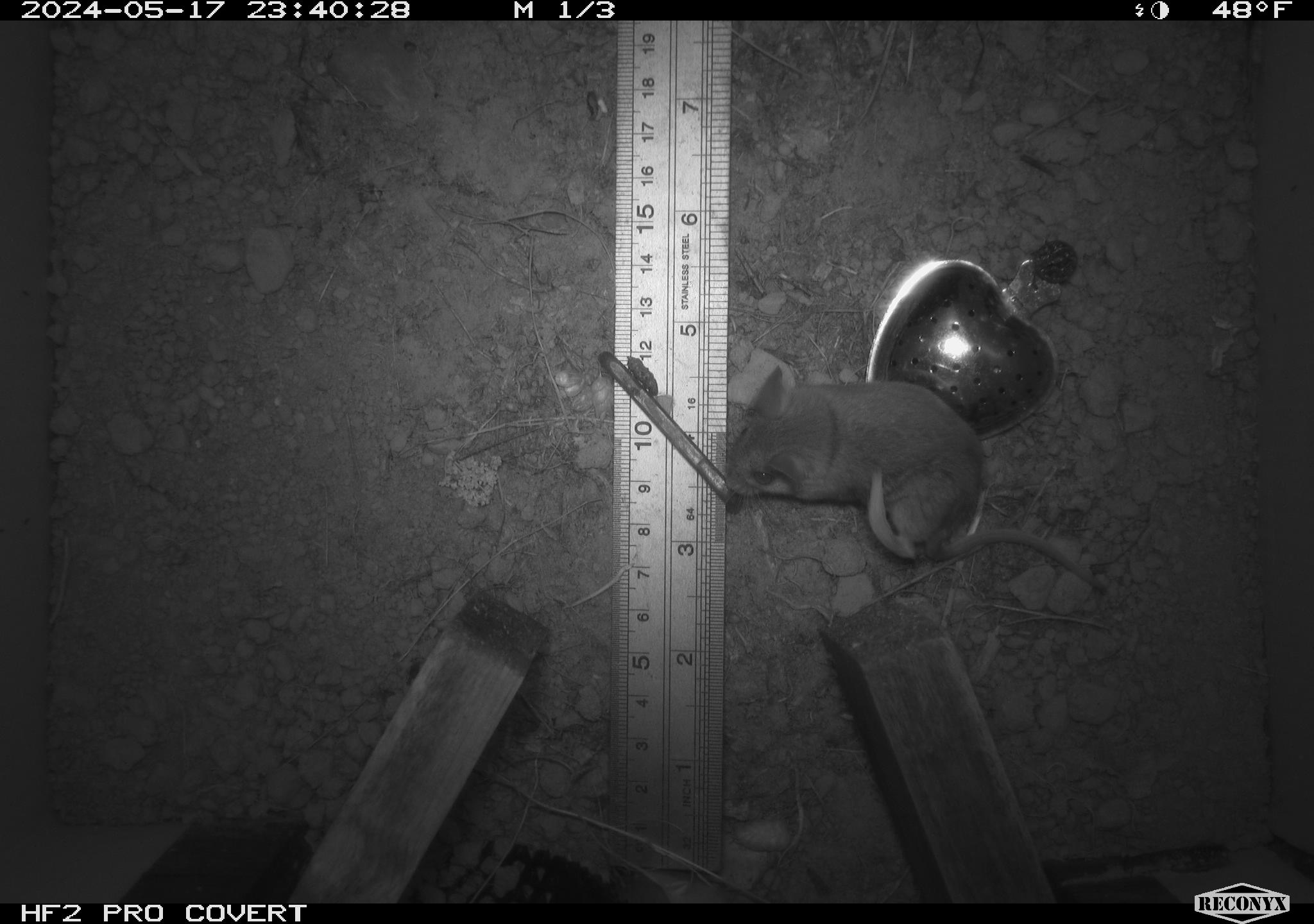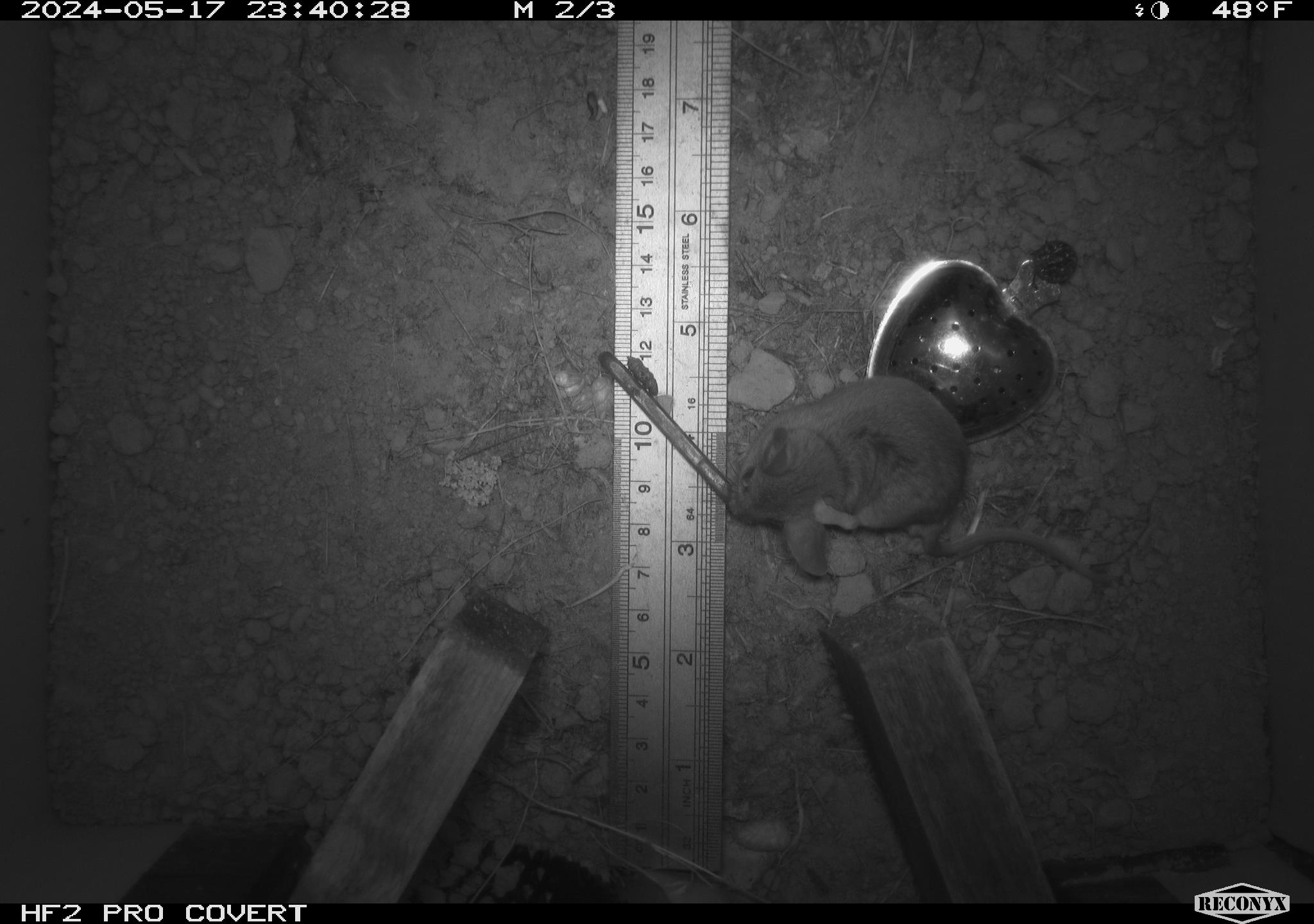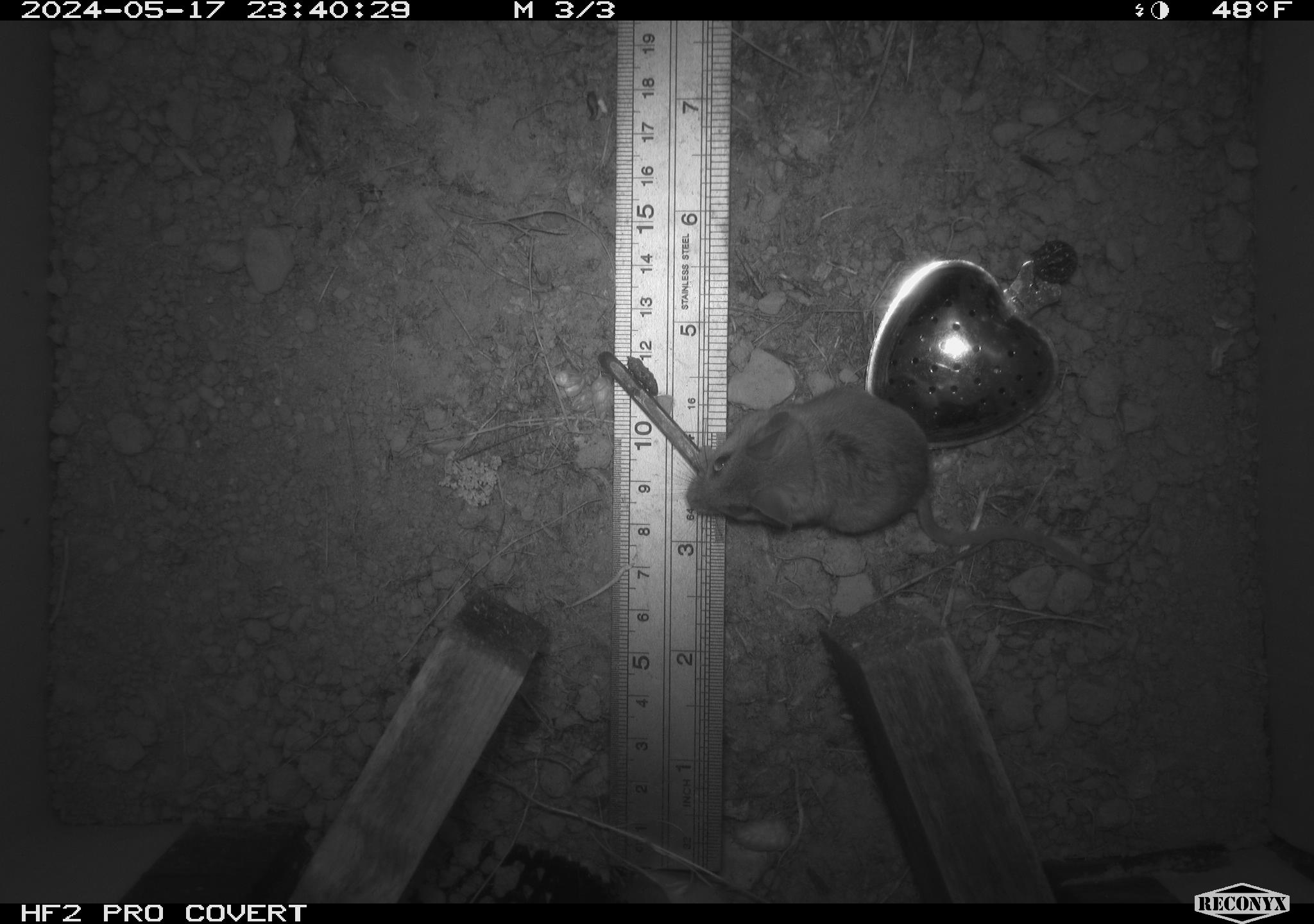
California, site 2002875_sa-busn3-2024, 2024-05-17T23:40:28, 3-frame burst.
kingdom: Animalia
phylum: Chordata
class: Mammalia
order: Rodentia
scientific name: Rodentia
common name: mouse species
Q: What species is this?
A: Mouse species (Rodentia).